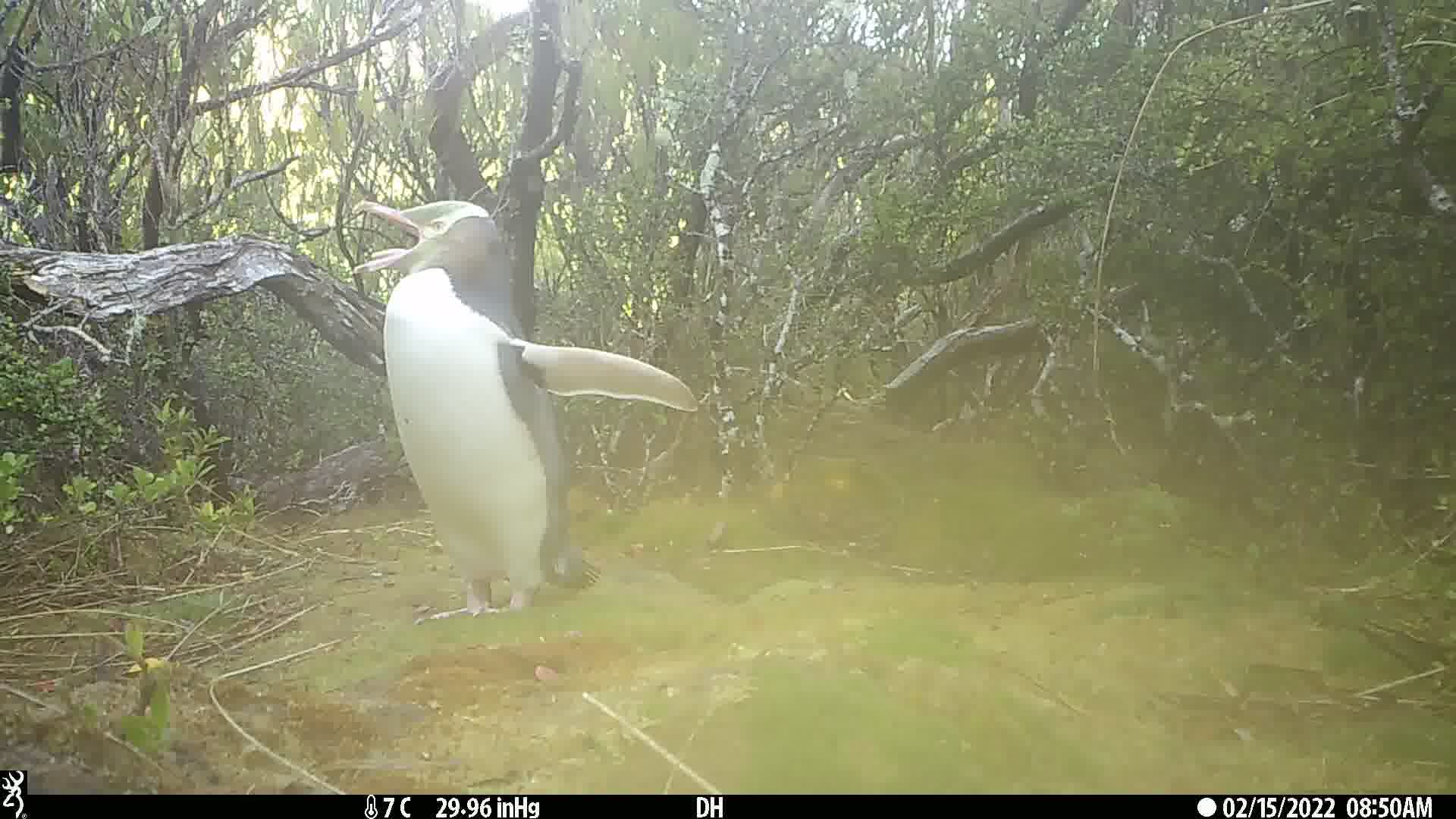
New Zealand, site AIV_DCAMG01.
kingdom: Animalia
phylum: Chordata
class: Aves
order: Sphenisciformes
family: Spheniscidae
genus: Megadyptes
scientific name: Megadyptes antipodes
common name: yellow-eyed penguin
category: yellow eyed penguin